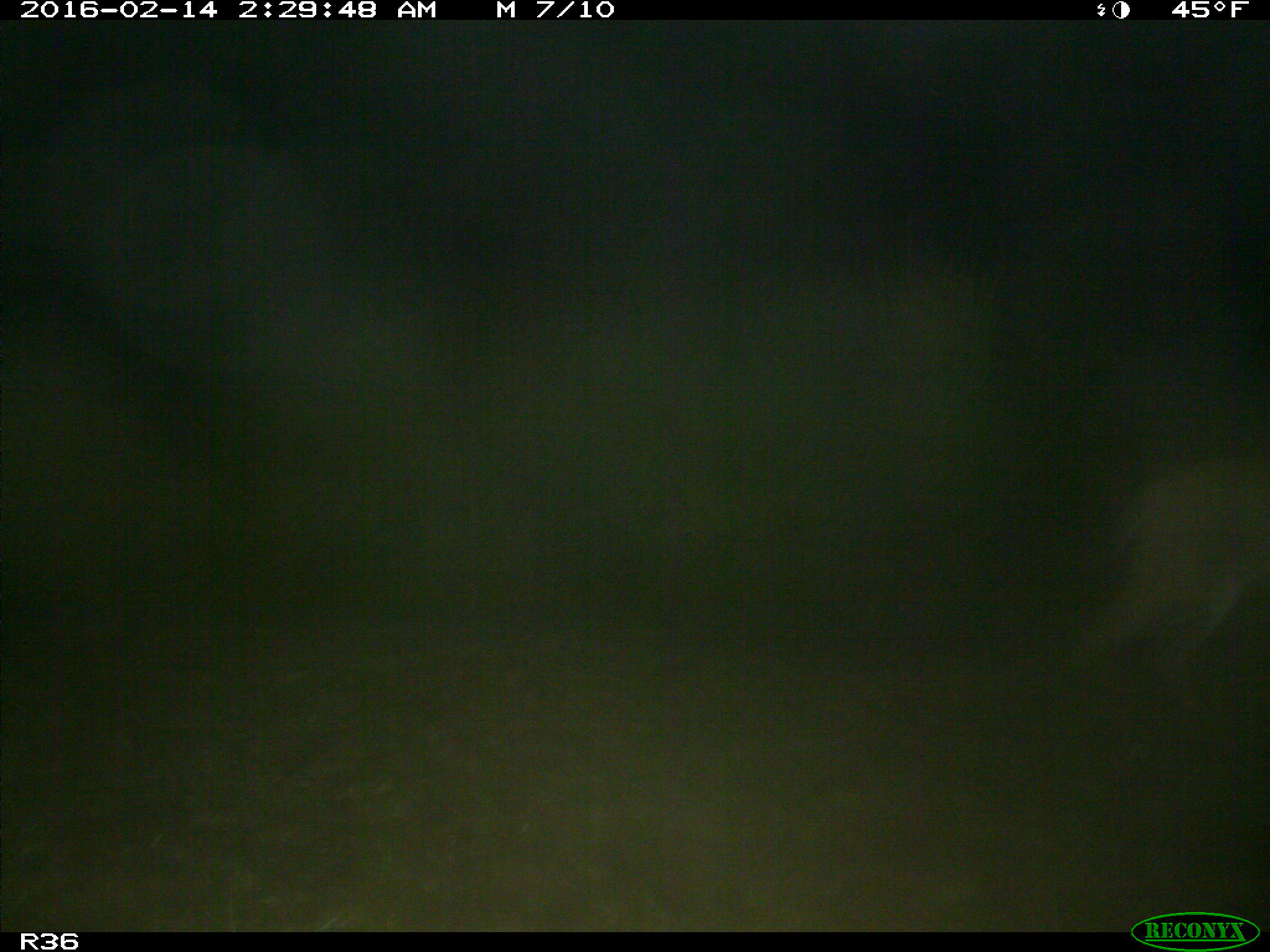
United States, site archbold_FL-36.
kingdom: Animalia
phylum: Chordata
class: Mammalia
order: Carnivora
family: Felidae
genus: Lynx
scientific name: Lynx rufus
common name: bobcat